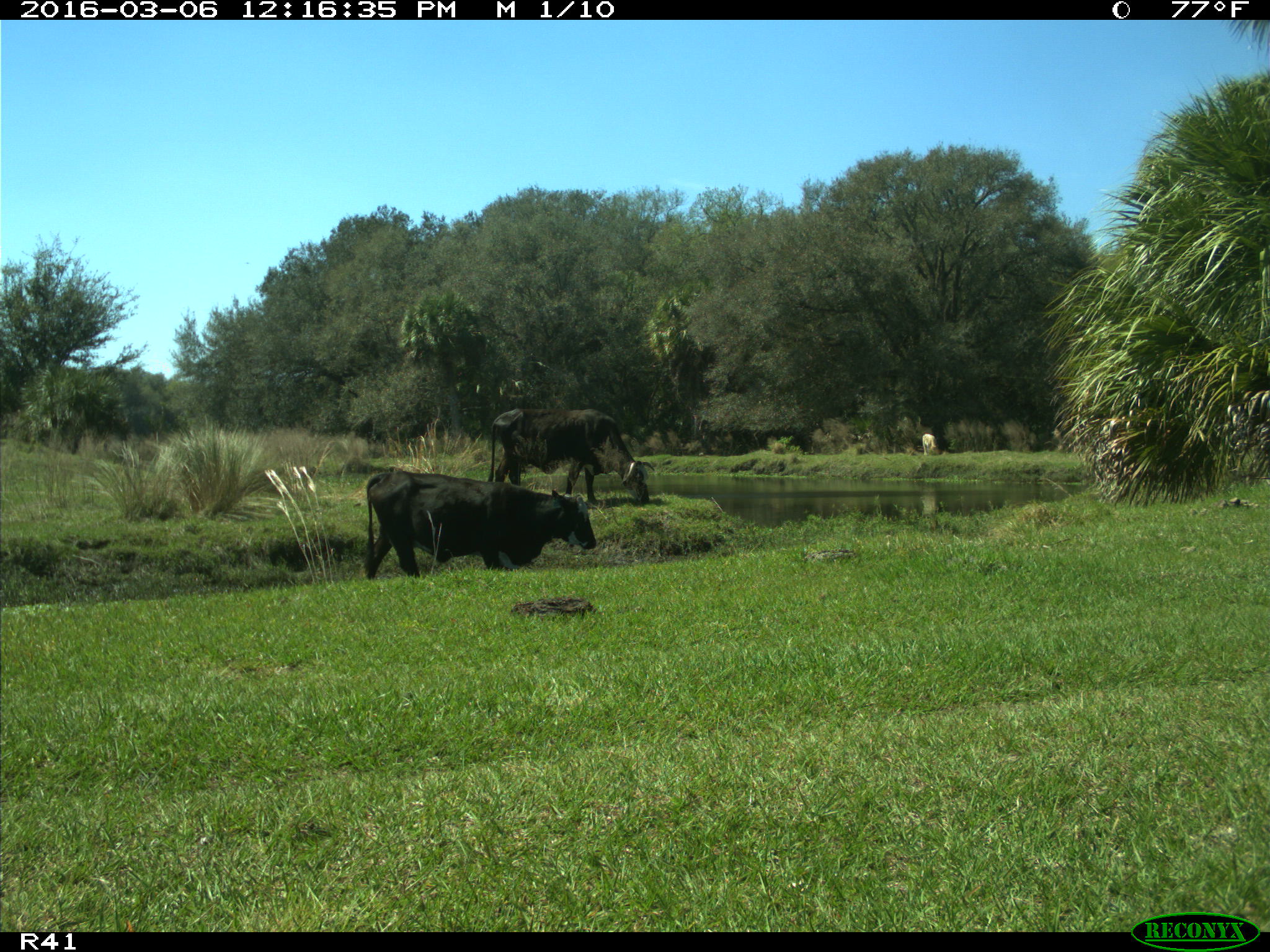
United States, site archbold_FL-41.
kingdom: Animalia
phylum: Chordata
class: Mammalia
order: Artiodactyla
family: Bovidae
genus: Bos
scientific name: Bos taurus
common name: domestic cow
Bos taurus (domestic cow).